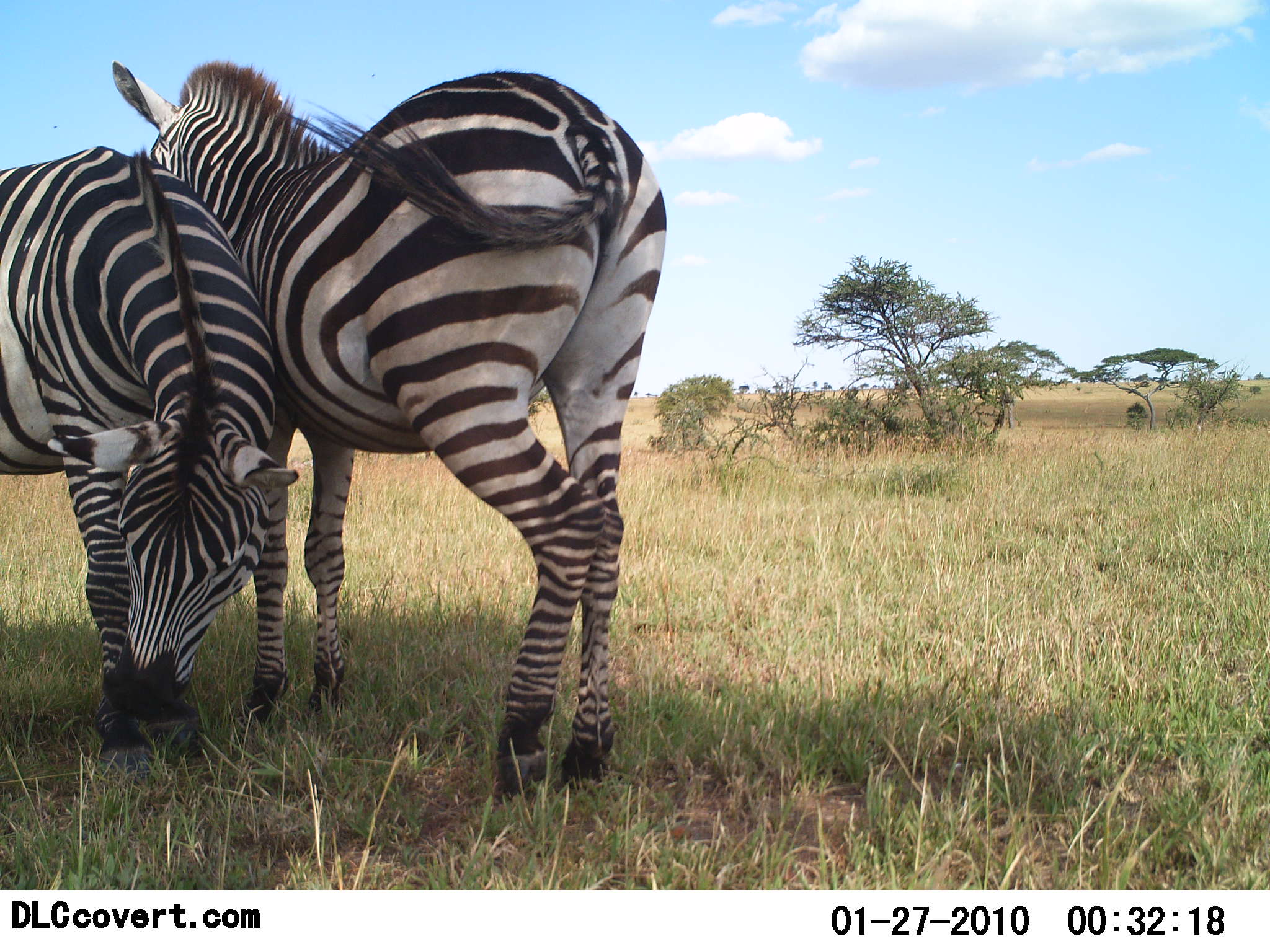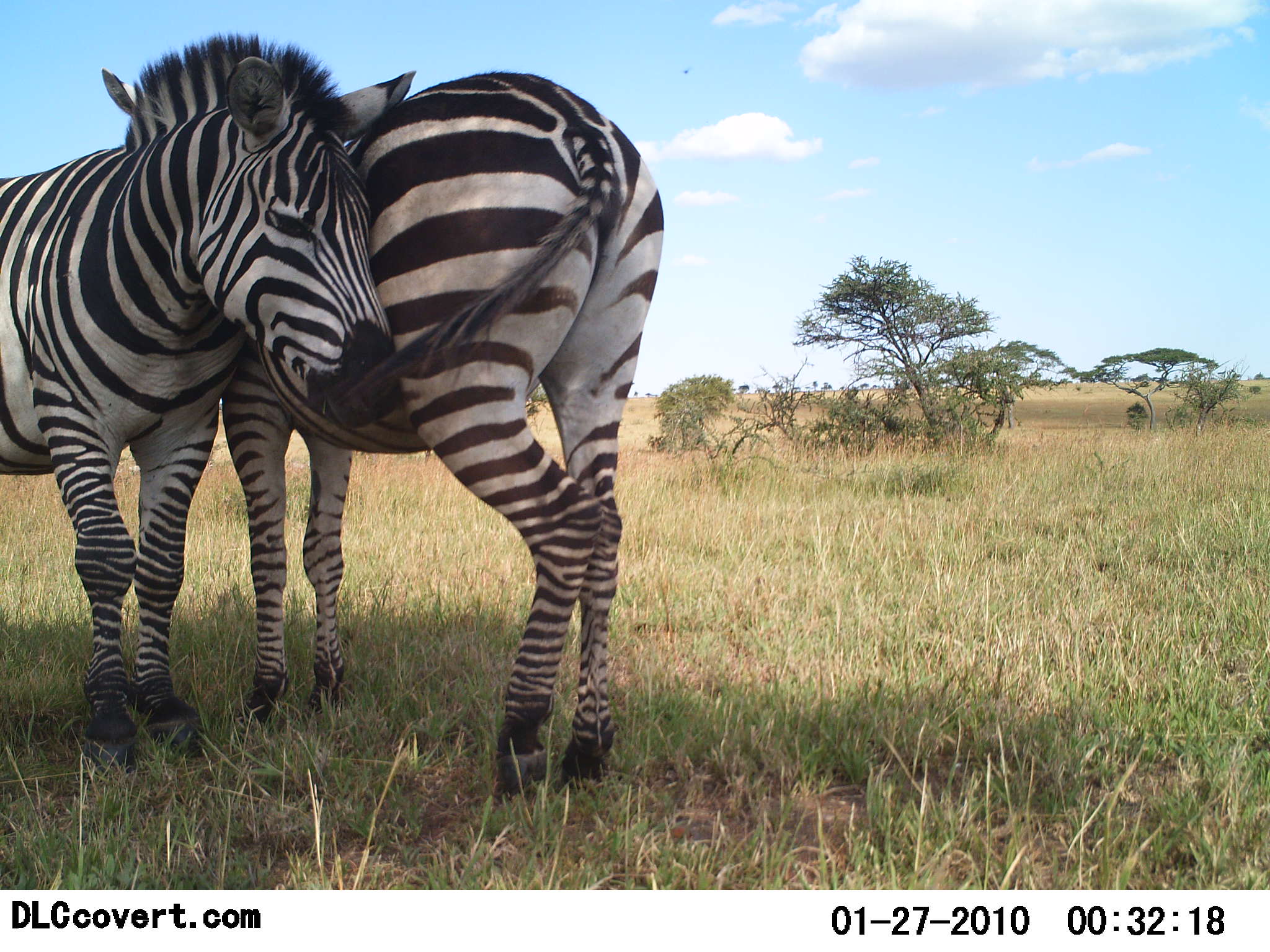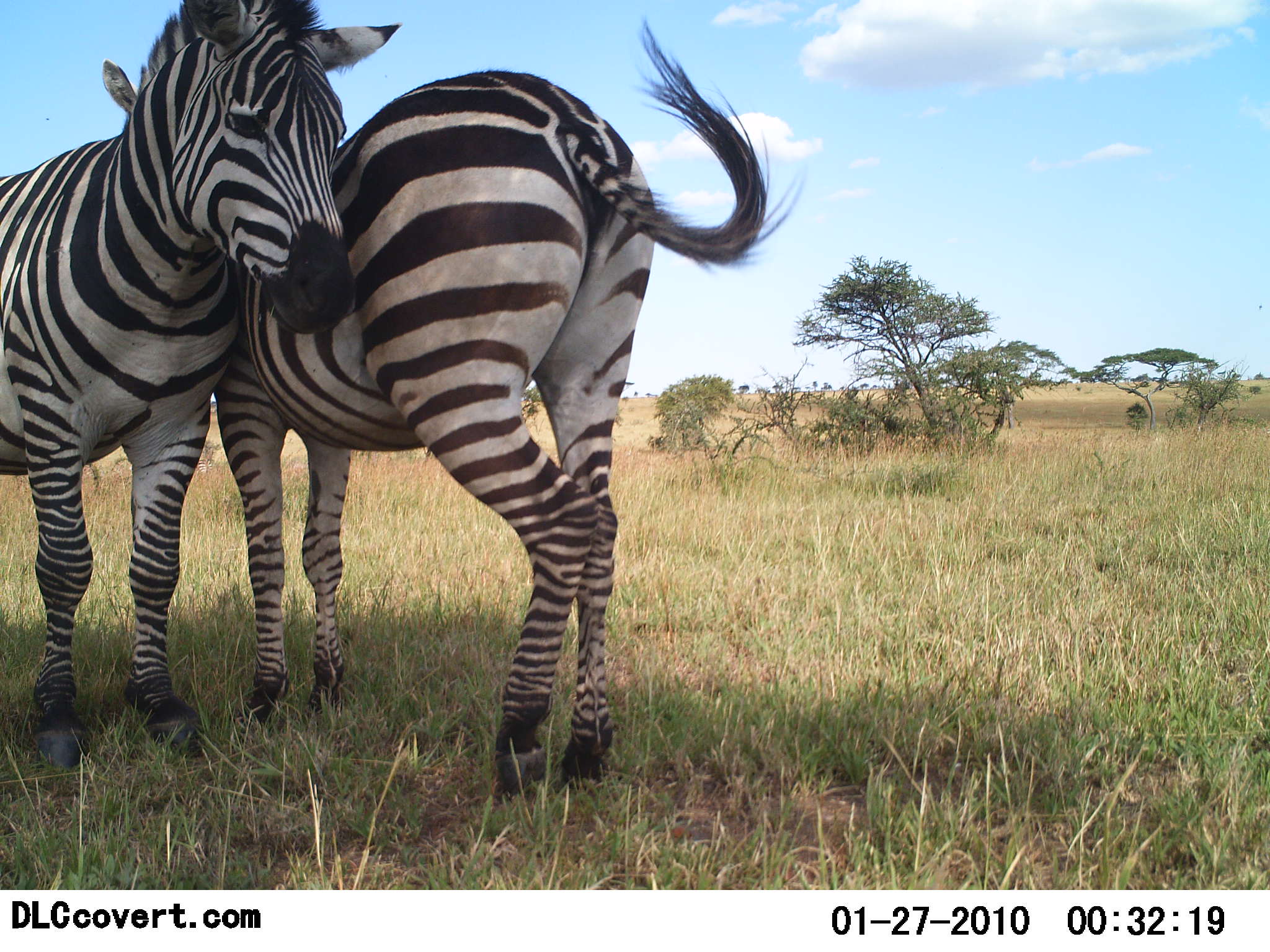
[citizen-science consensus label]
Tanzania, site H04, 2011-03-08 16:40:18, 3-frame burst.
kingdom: Animalia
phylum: Chordata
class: Mammalia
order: Perissodactyla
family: Equidae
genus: Equus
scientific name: Equus quagga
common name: plains zebra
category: zebra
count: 2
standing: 60%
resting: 0%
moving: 10%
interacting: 100%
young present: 0%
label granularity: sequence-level